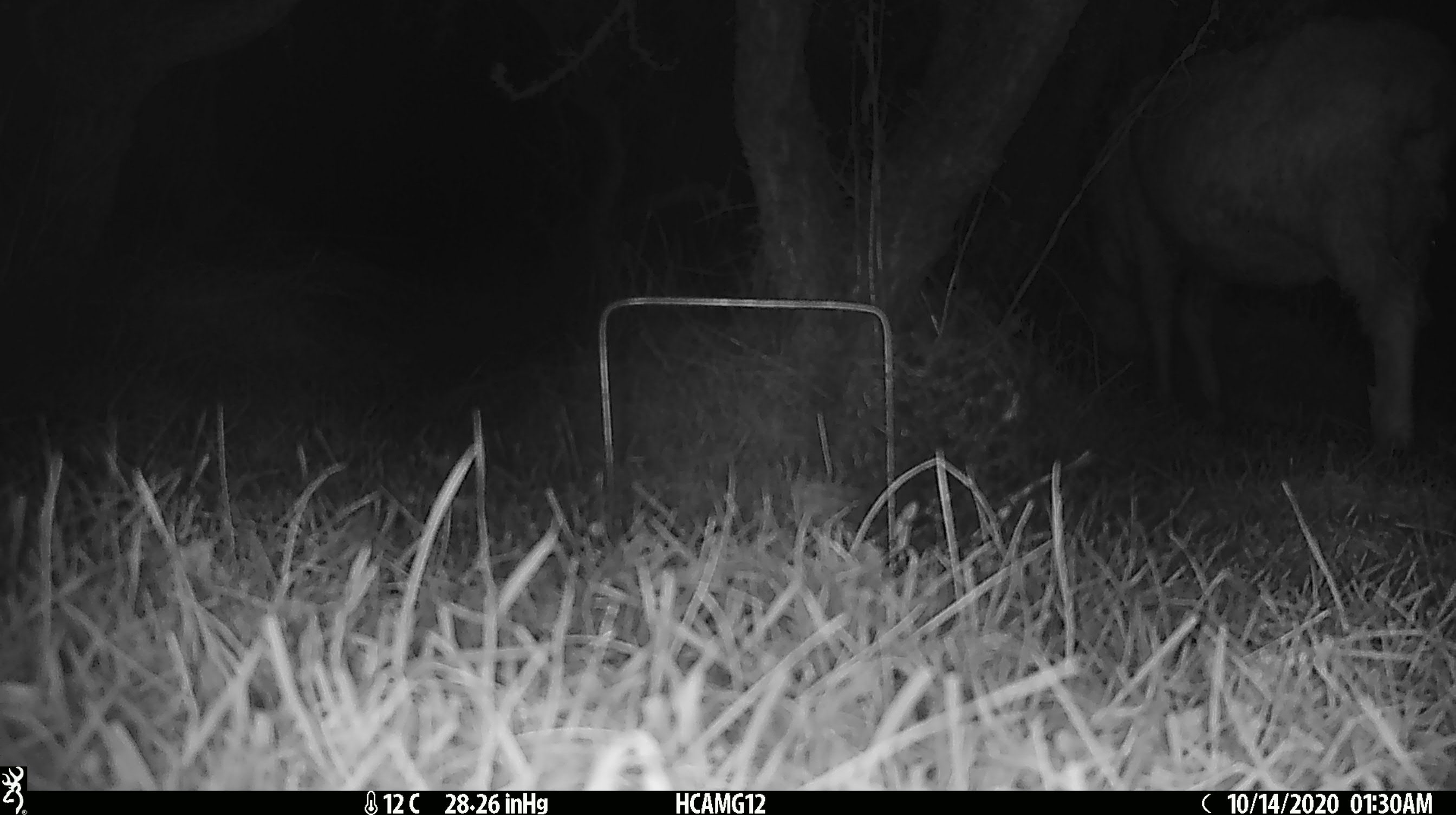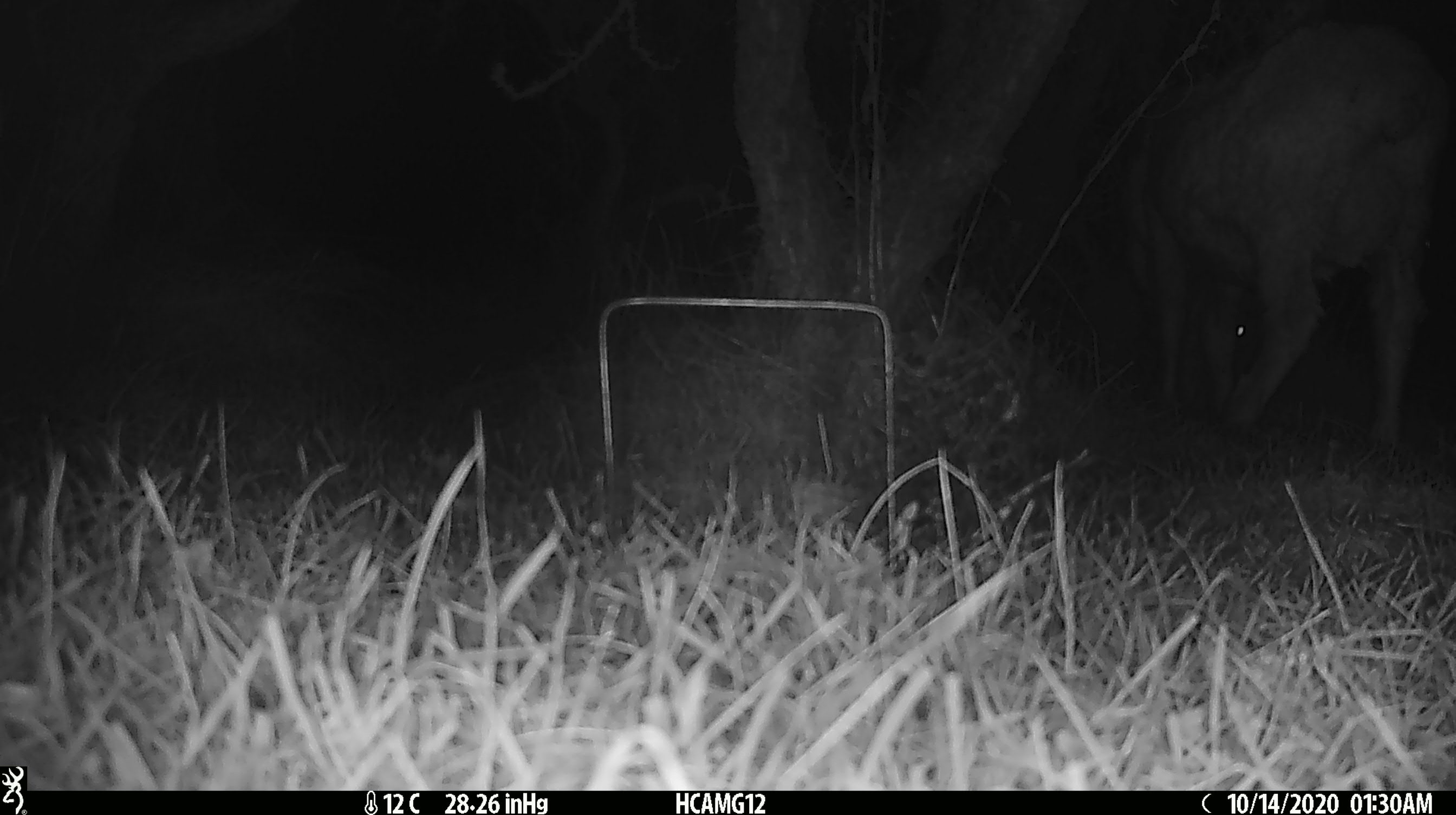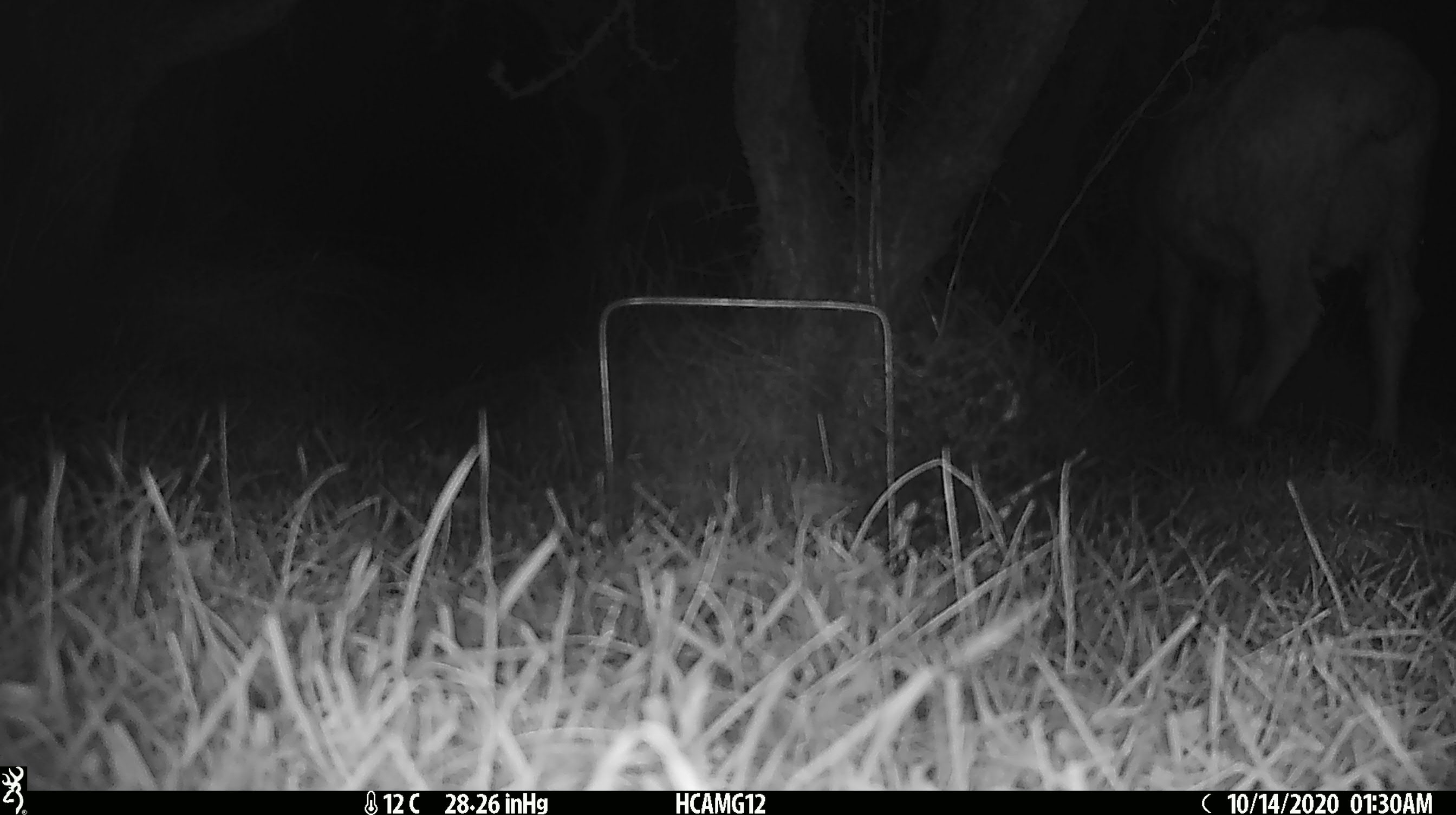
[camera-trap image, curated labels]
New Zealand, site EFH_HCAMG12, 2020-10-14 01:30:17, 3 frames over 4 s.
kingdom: Animalia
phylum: Chordata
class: Mammalia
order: Artiodactyla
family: Bovidae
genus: Ovis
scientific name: Ovis aries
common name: domestic sheep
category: sheep